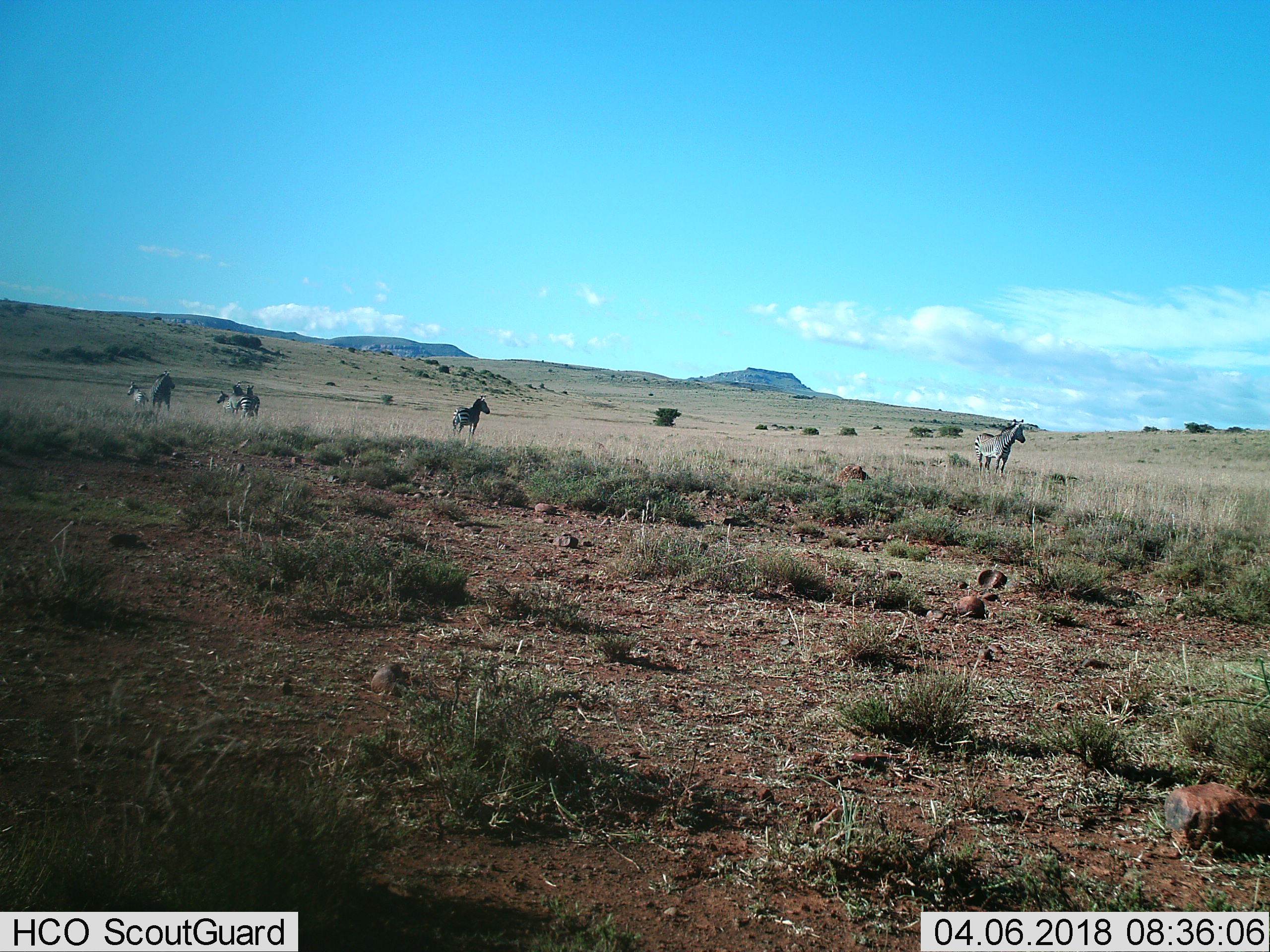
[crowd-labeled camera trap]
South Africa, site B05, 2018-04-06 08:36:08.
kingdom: Animalia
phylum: Chordata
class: Mammalia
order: Perissodactyla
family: Equidae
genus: Equus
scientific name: Equus zebra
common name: mountain zebra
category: zebramountain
Zebramountain (mountain zebra) (Equus zebra), count 7. Behavior (volunteer vote fractions): standing 100%, resting 14%, moving 29%, interacting 43%. Young present (vote fraction): 14%. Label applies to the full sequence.